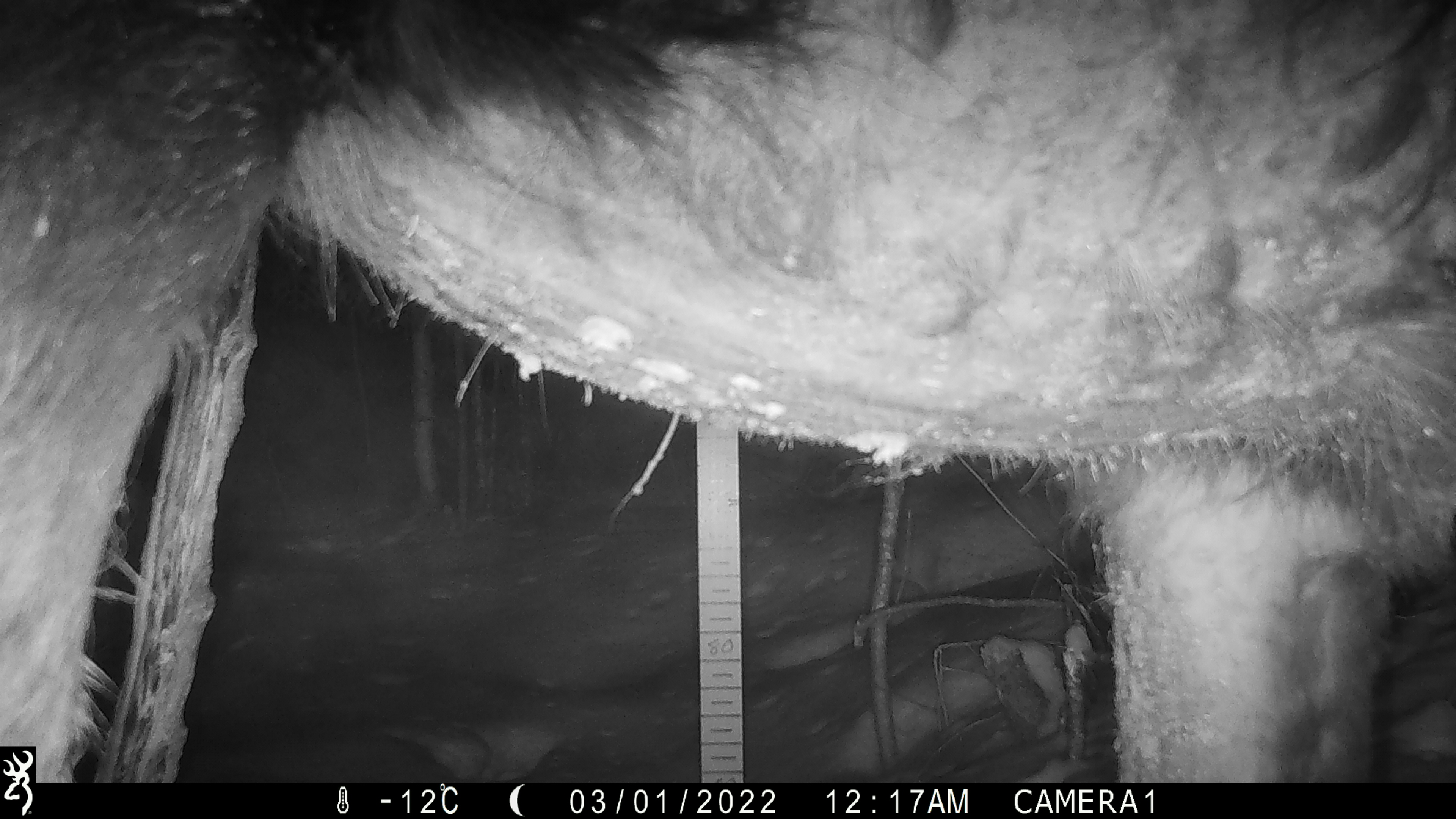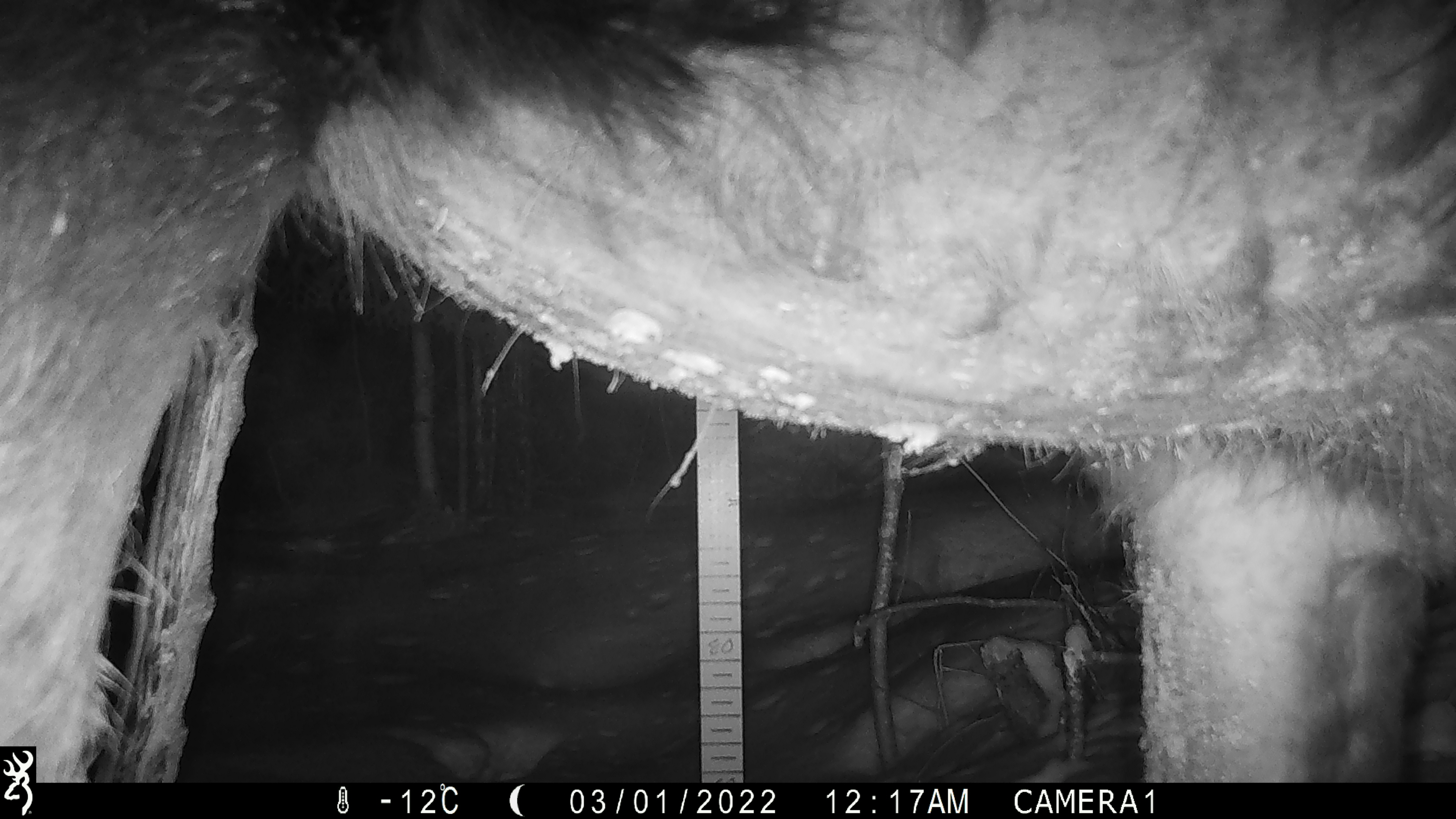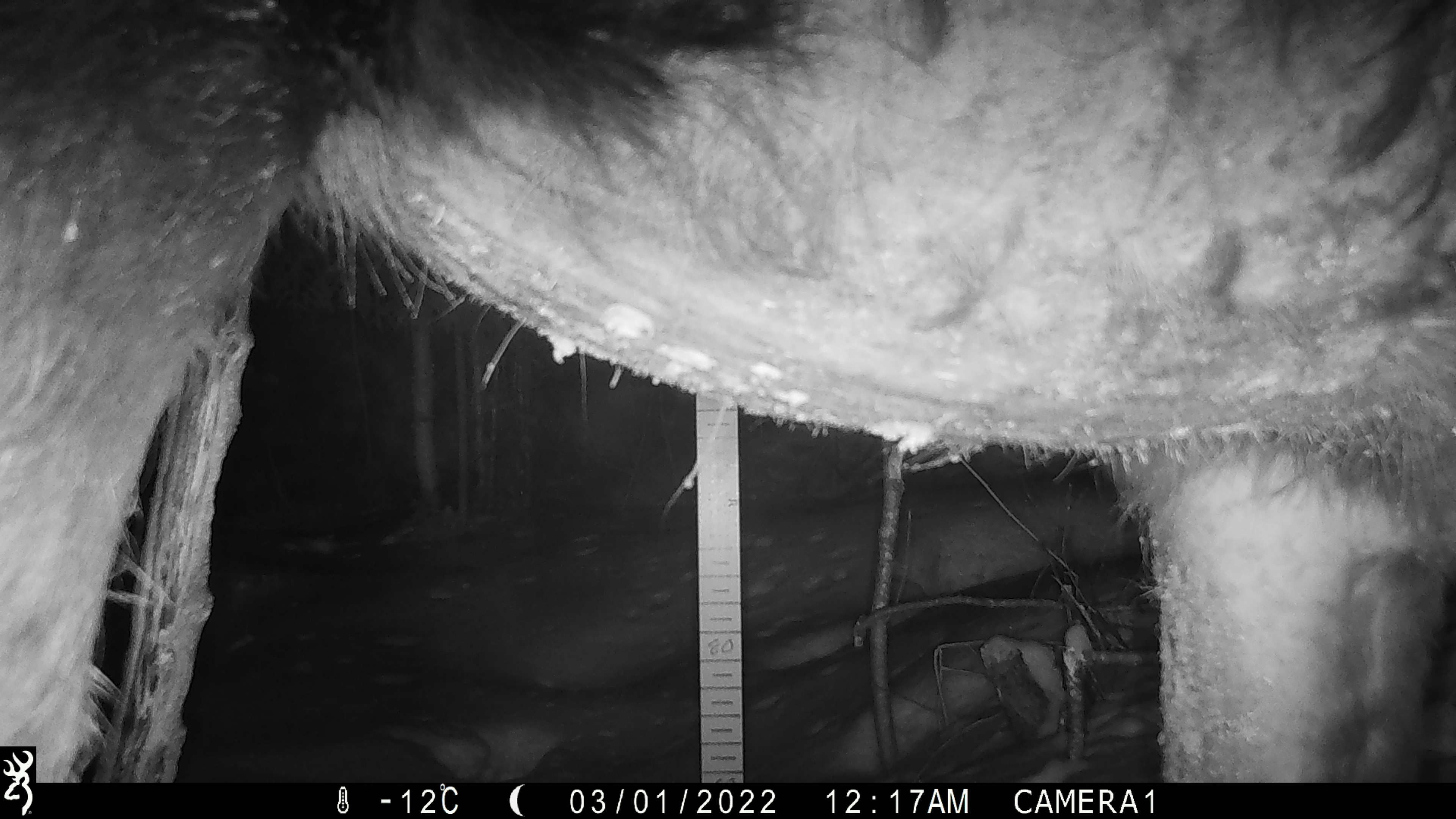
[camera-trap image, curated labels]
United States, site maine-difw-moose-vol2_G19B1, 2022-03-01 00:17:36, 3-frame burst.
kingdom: Animalia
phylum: Chordata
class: Mammalia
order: Artiodactyla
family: Cervidae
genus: Alces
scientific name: Alces alces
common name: moose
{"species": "moose (Alces alces)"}